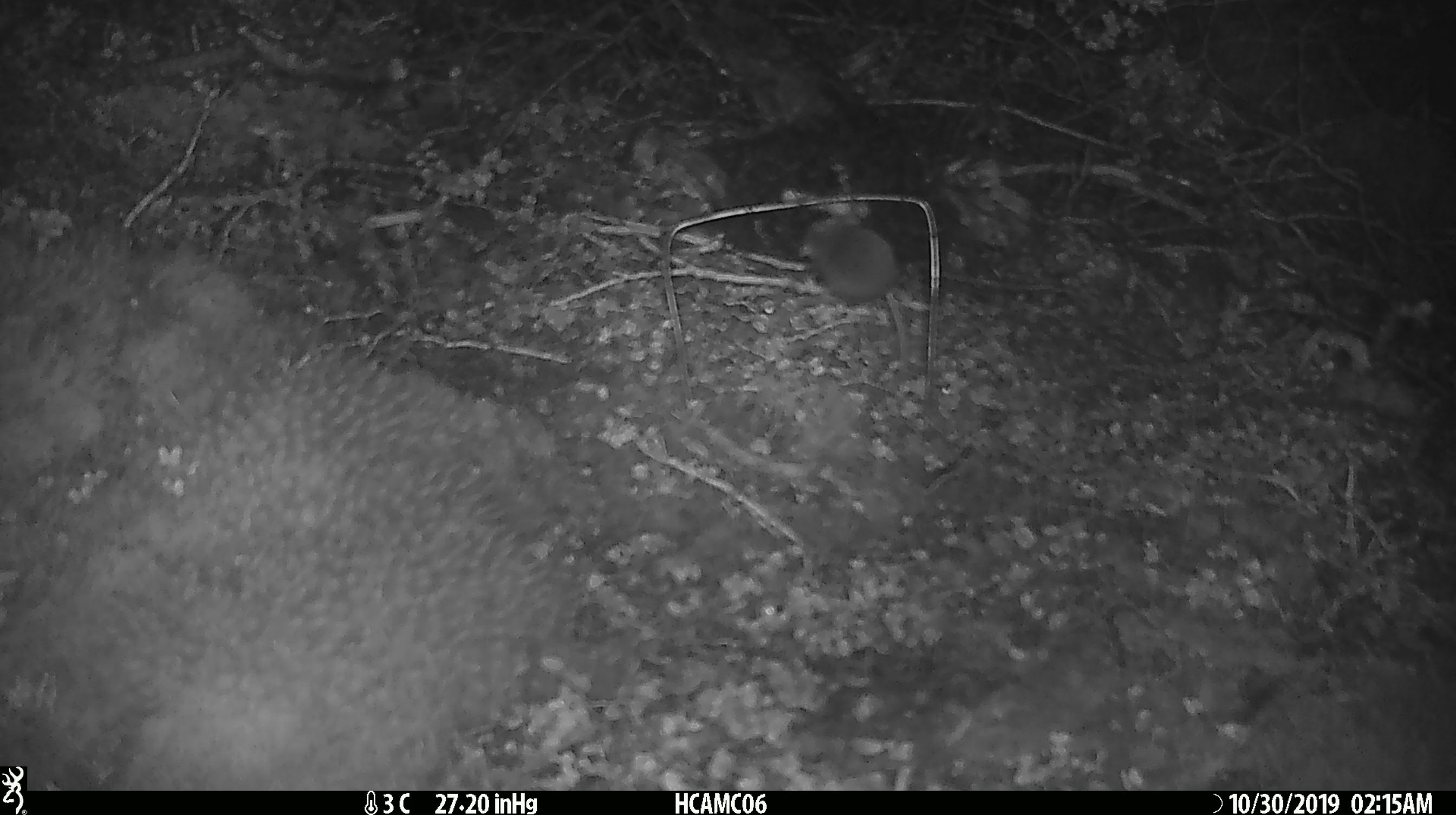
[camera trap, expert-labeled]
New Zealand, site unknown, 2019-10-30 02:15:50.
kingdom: Animalia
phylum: Chordata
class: Mammalia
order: Rodentia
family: Muridae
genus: Mus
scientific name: Mus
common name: mouse